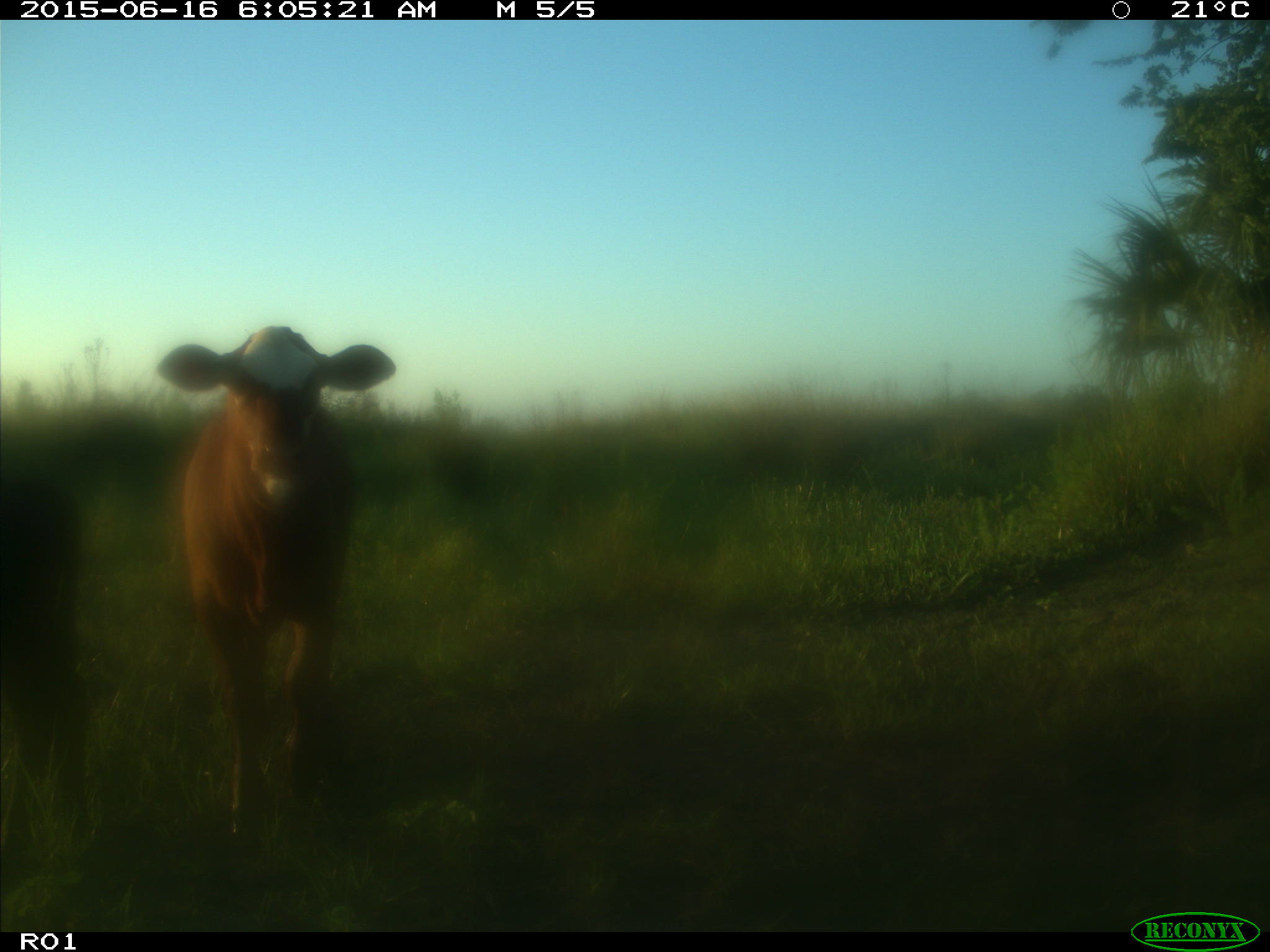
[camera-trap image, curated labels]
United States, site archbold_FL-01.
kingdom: Animalia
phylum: Chordata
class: Mammalia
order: Artiodactyla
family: Bovidae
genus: Bos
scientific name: Bos taurus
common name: domestic cow